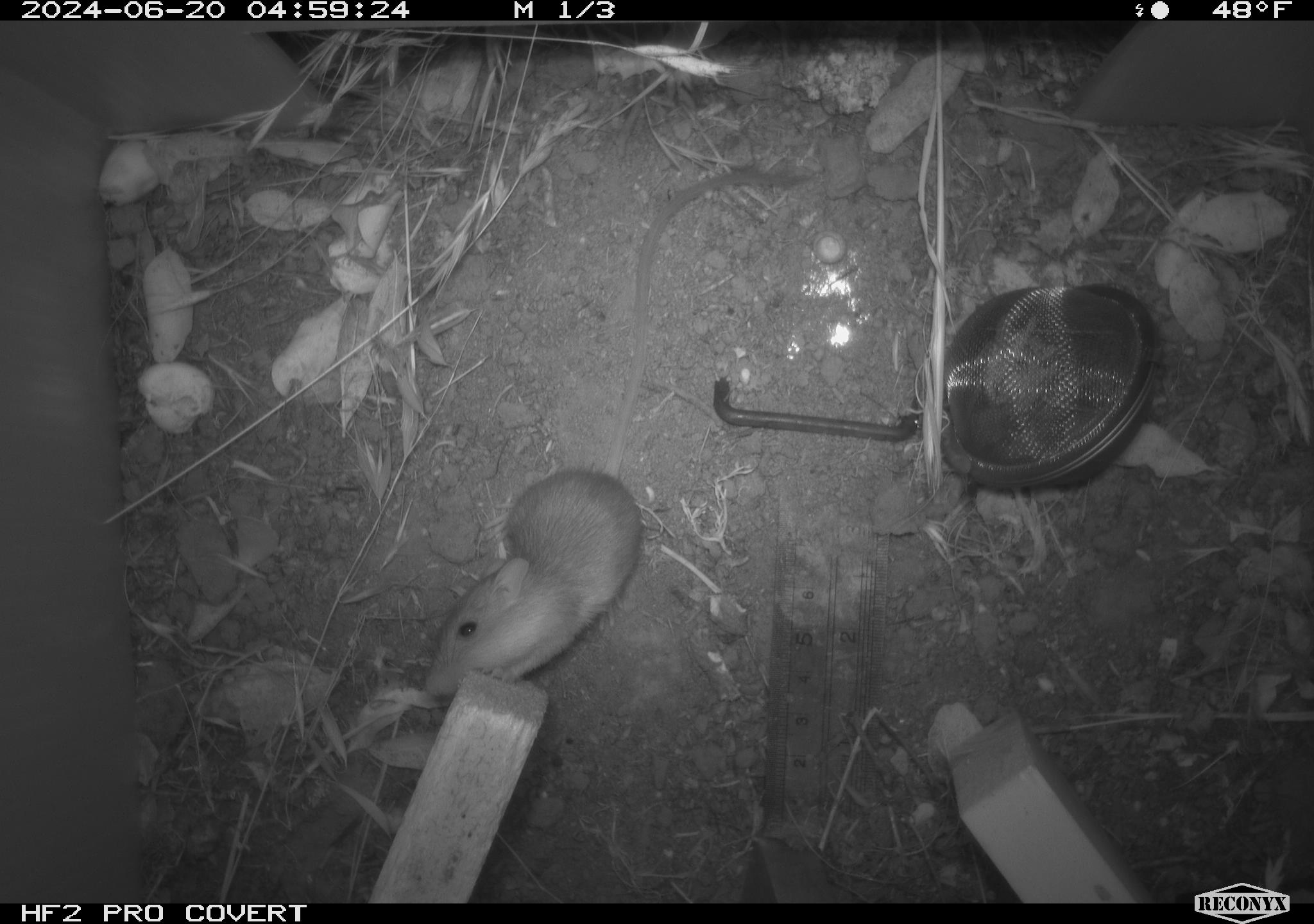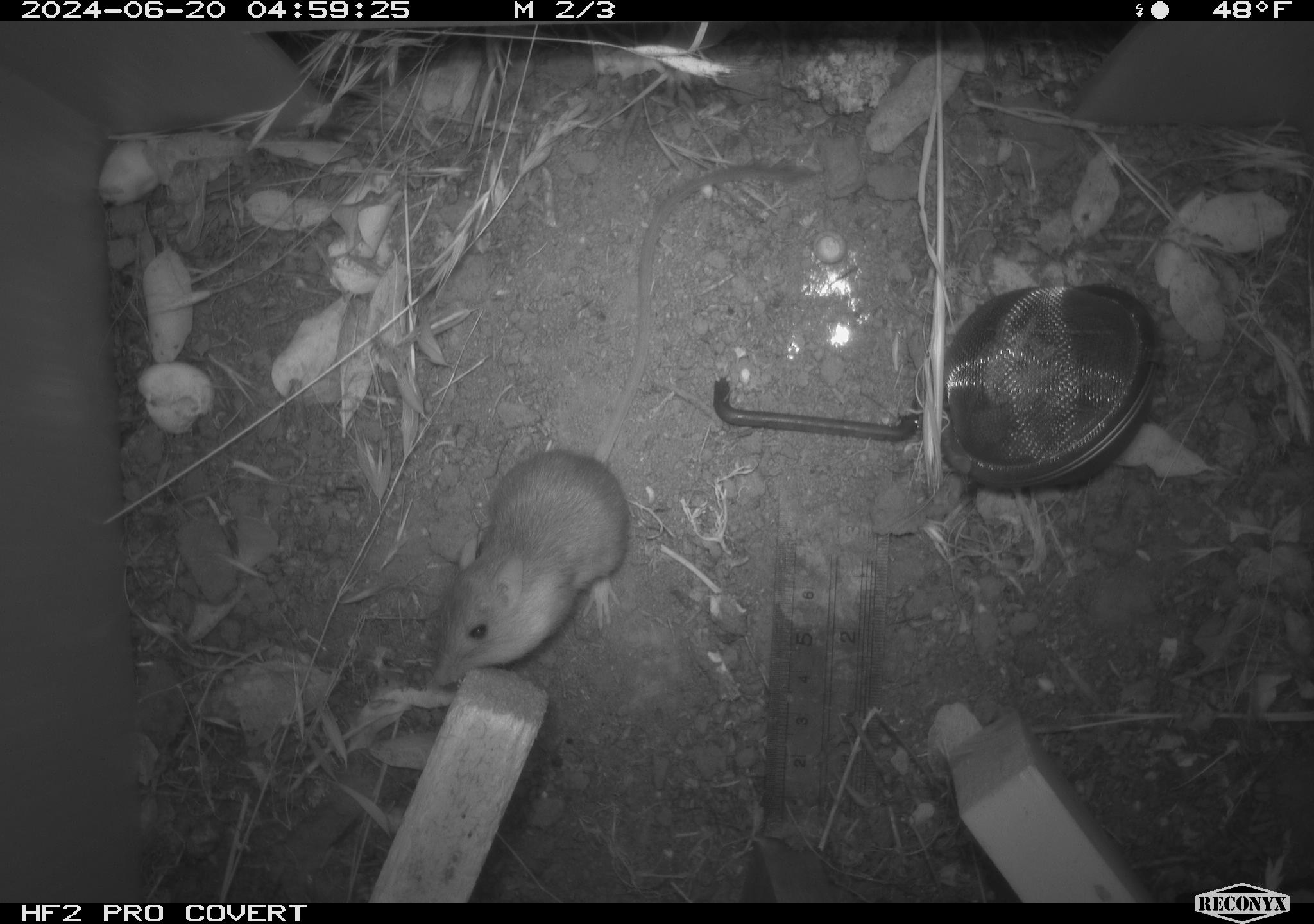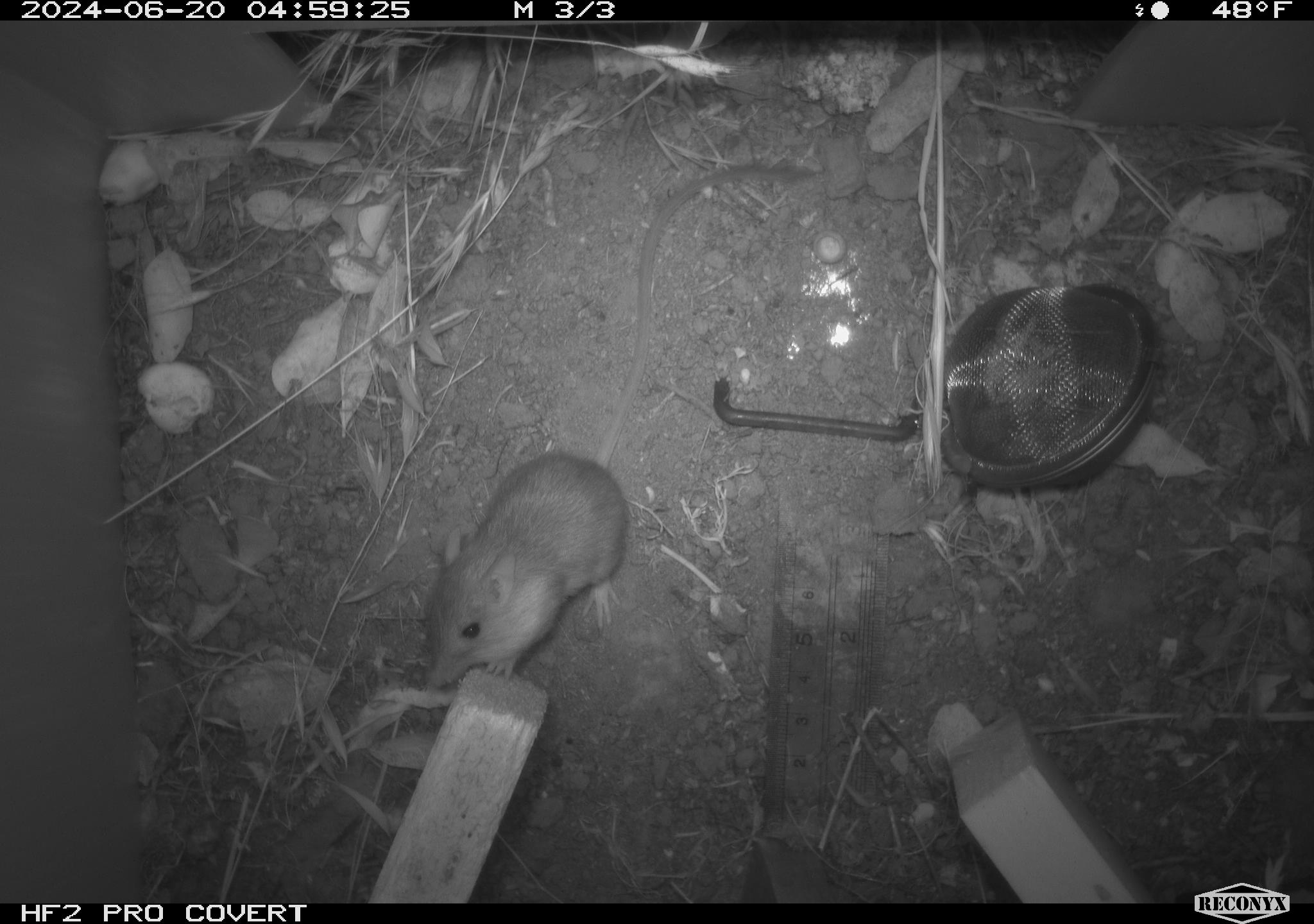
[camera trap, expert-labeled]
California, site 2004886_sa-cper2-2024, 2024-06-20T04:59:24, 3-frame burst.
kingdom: Animalia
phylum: Chordata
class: Mammalia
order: Rodentia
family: Heteromyidae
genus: Dipodomys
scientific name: Dipodomys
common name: kangaroo rats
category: dipodomys species